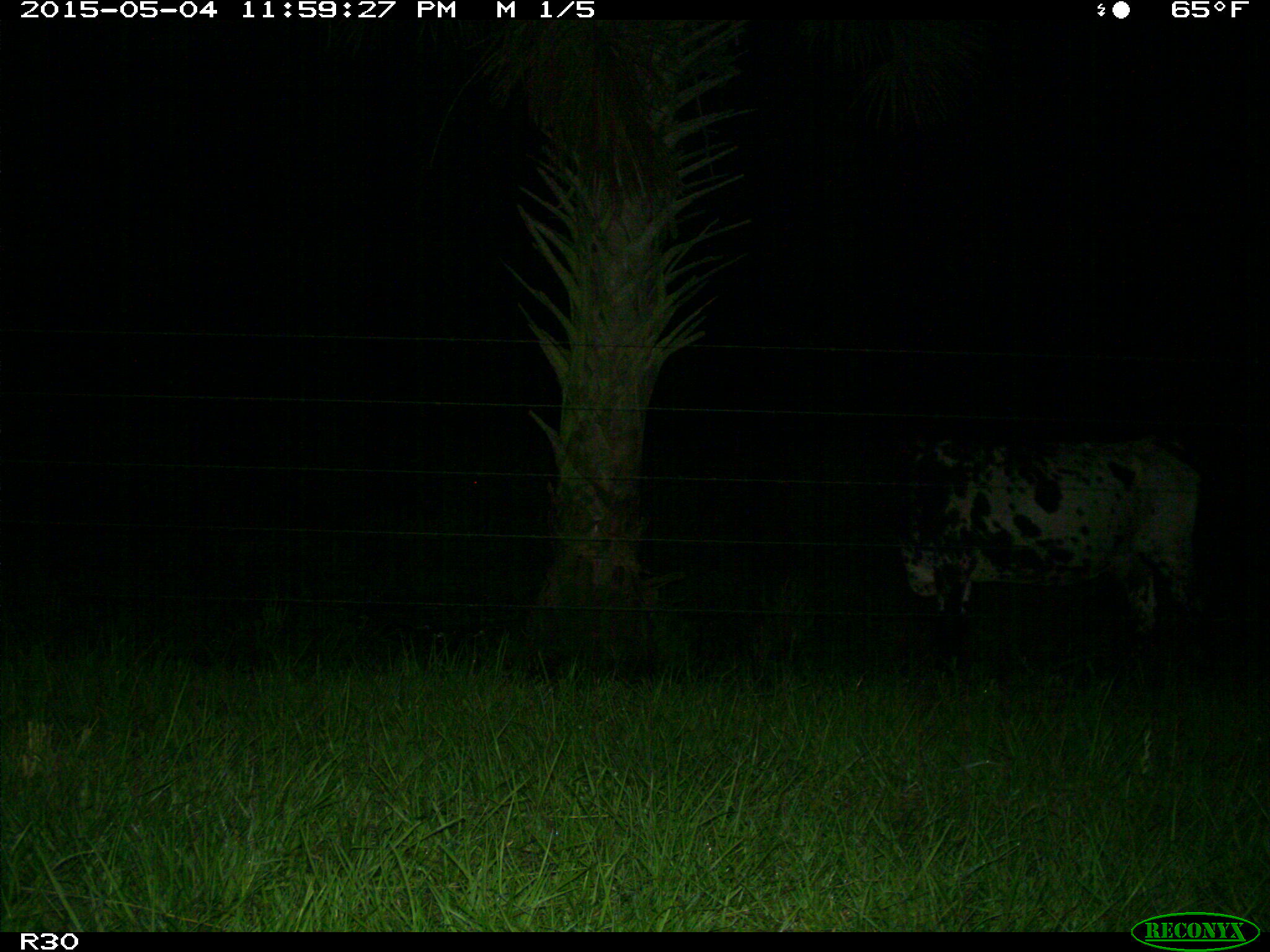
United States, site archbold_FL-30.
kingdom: Animalia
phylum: Chordata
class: Mammalia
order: Artiodactyla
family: Bovidae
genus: Bos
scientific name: Bos taurus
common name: domestic cow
Bos taurus (domestic cow).